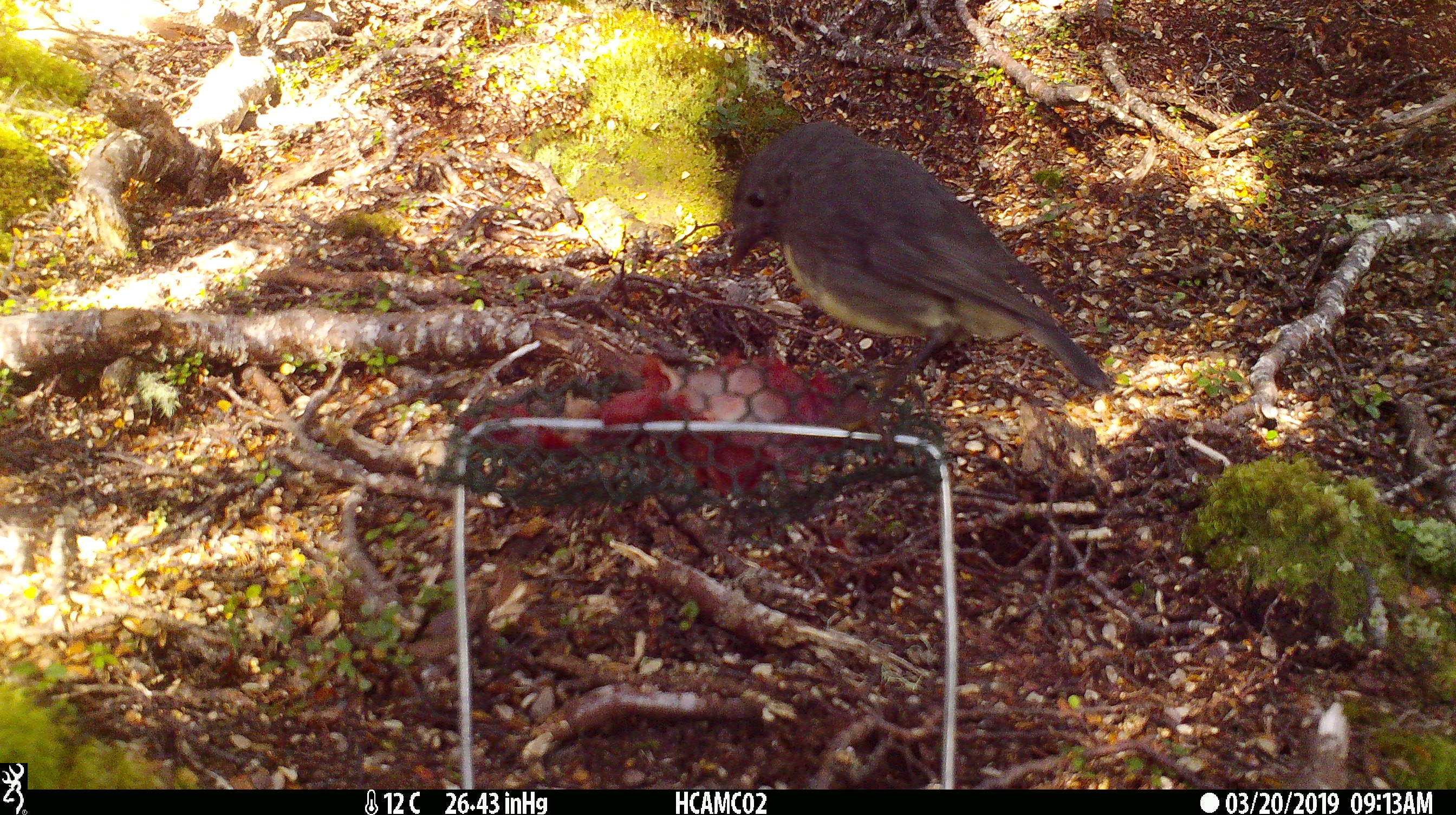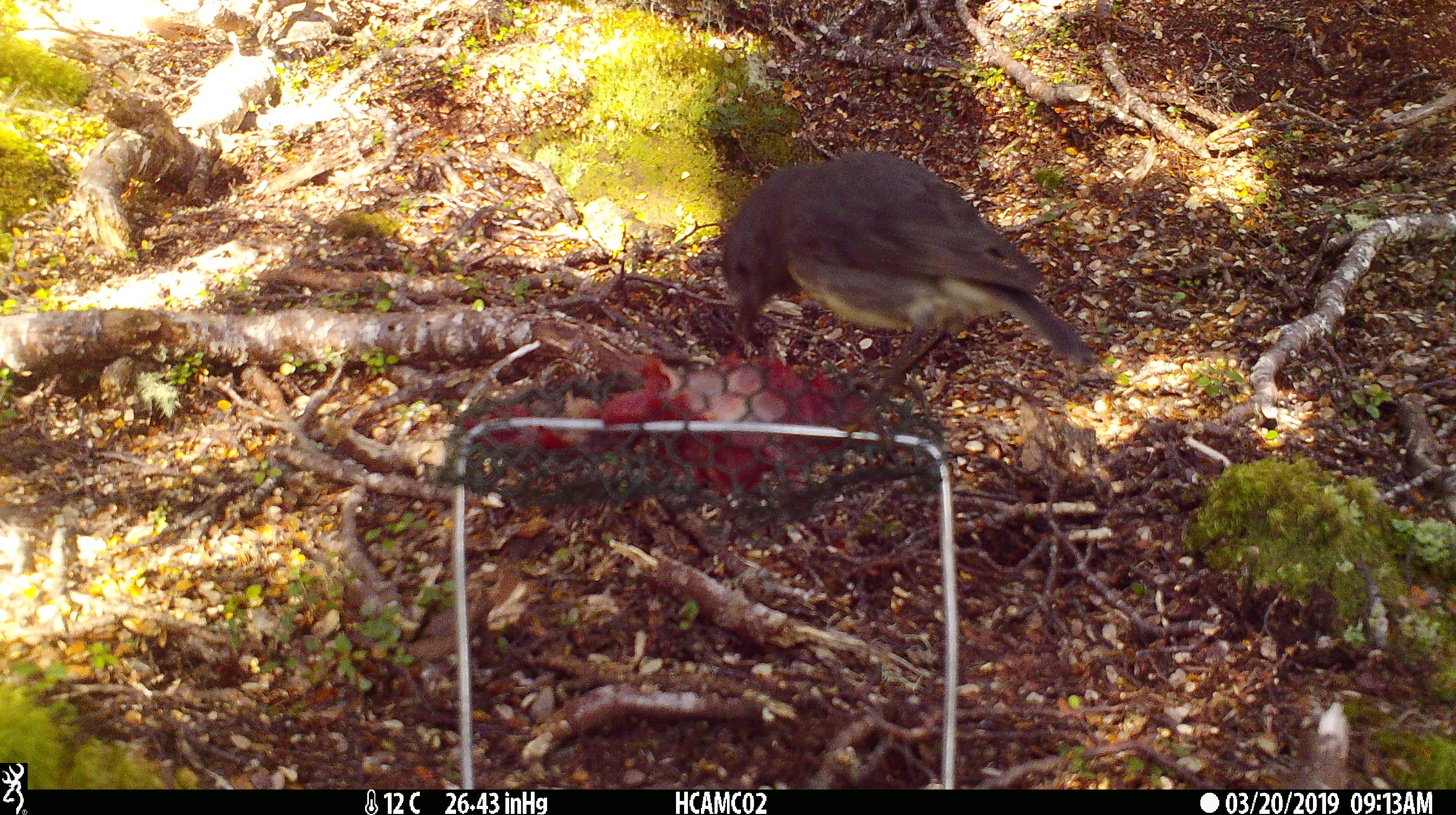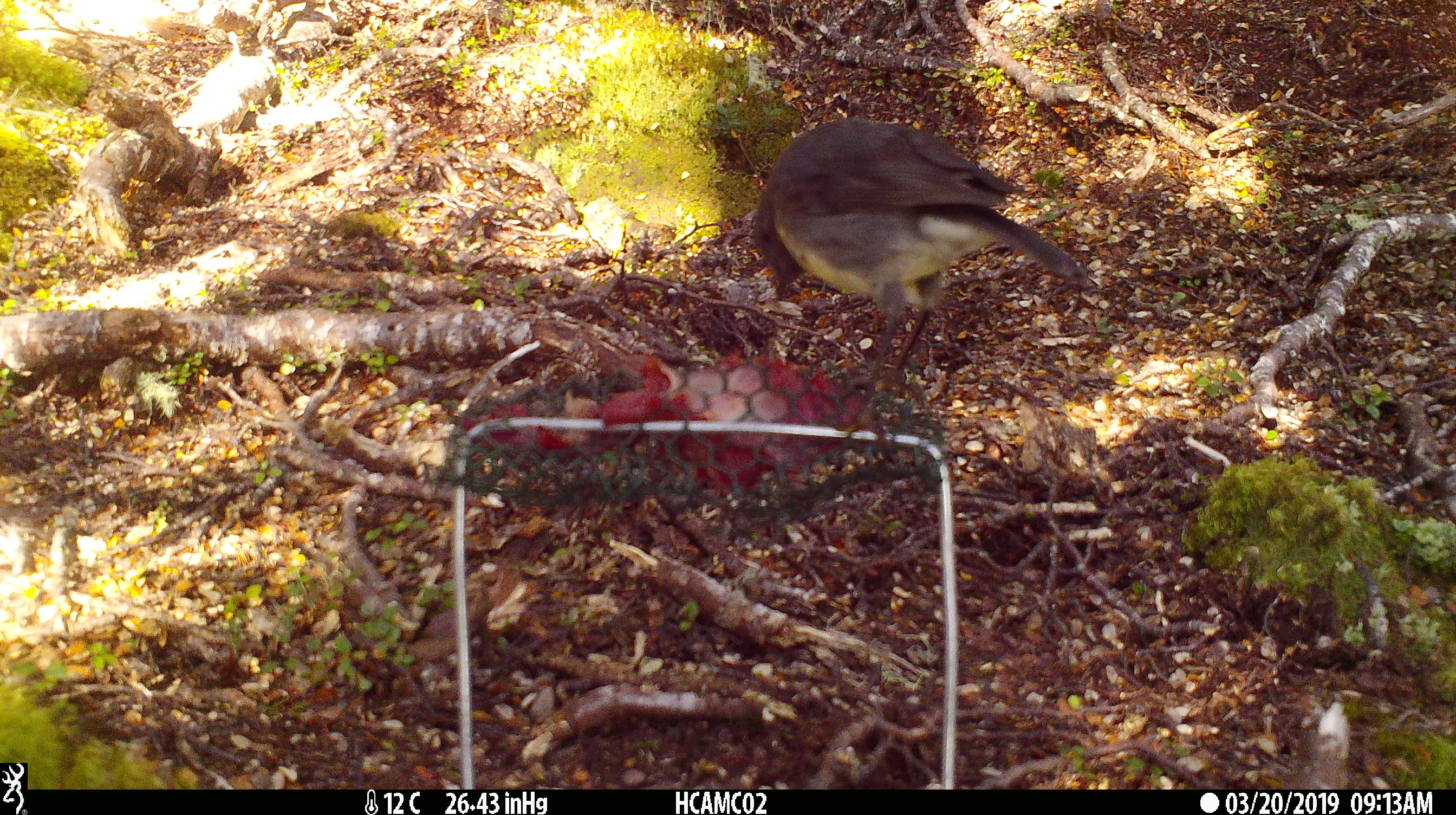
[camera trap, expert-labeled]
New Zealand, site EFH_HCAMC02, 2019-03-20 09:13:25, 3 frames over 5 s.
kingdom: Animalia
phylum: Chordata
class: Aves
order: Passeriformes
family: Petroicidae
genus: Petroica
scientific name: Petroica australis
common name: new zealand robin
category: robin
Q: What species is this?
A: Robin (new zealand robin) (Petroica australis).